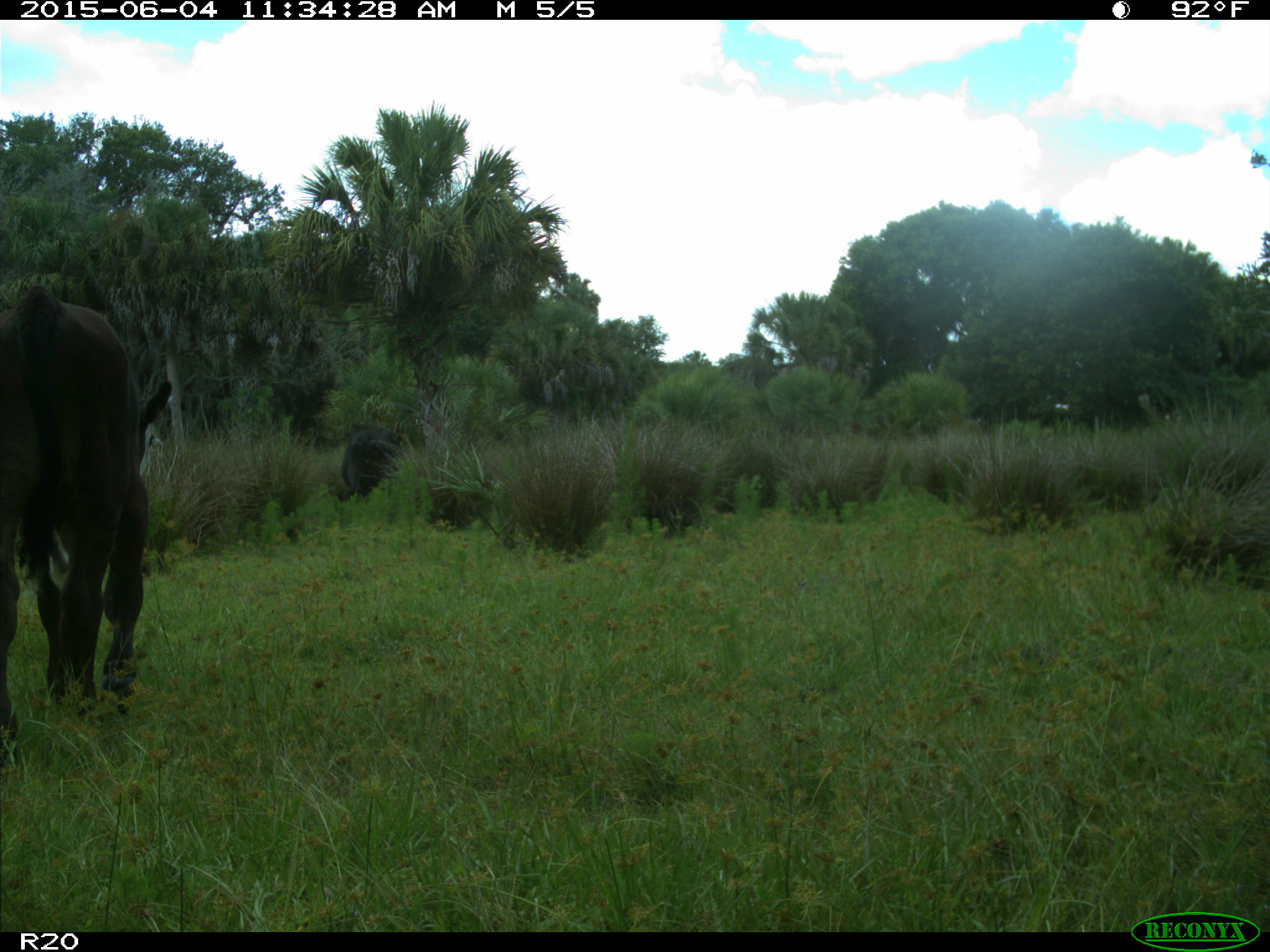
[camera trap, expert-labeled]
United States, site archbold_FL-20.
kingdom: Animalia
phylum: Chordata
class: Mammalia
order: Artiodactyla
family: Bovidae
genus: Bos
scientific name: Bos taurus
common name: domestic cow